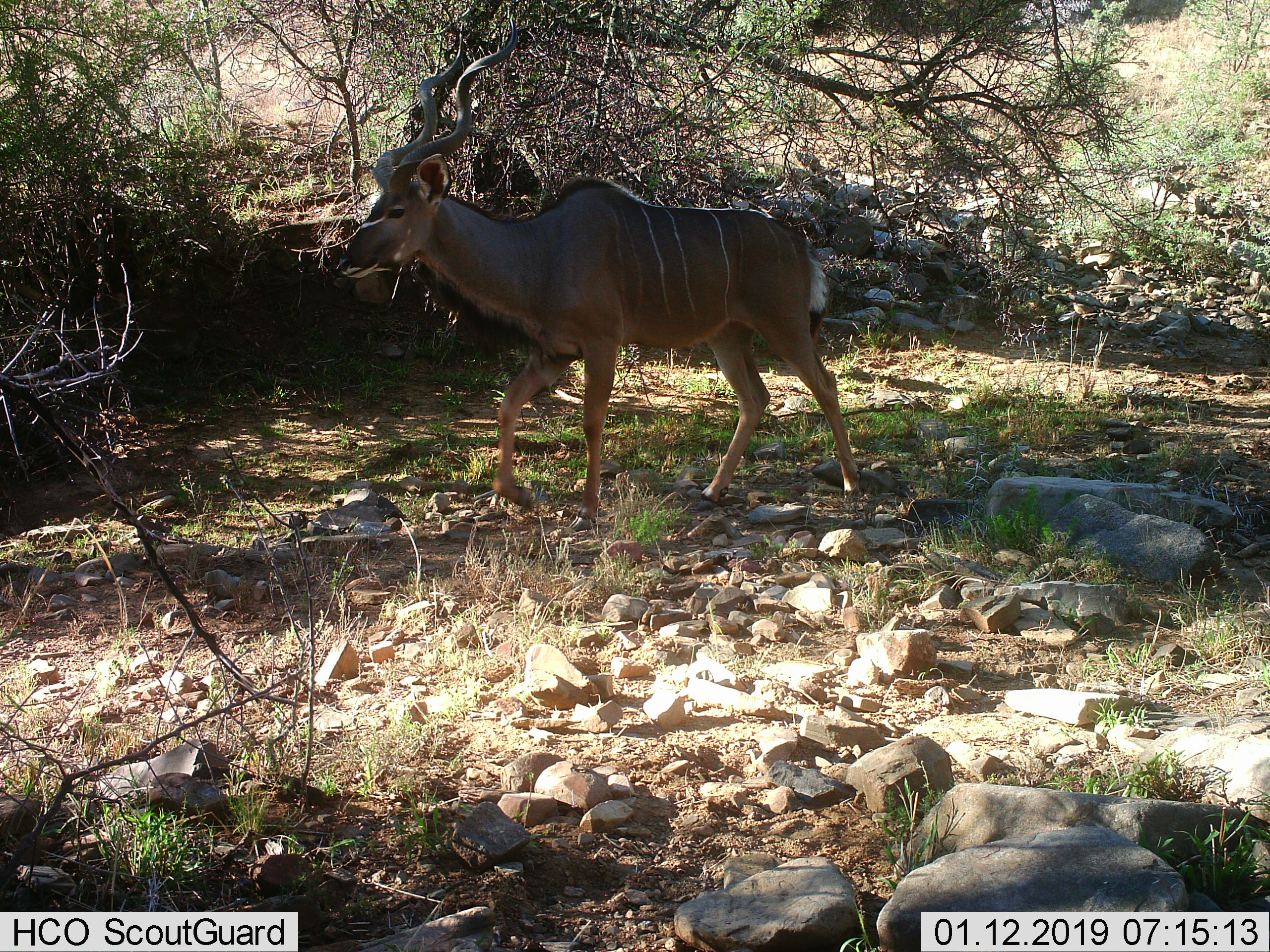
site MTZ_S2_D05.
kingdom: Animalia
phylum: Chordata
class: Mammalia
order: Artiodactyla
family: Bovidae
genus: Tragelaphus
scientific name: Tragelaphus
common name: kudu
Kudu (Tragelaphus), count 1. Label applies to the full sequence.